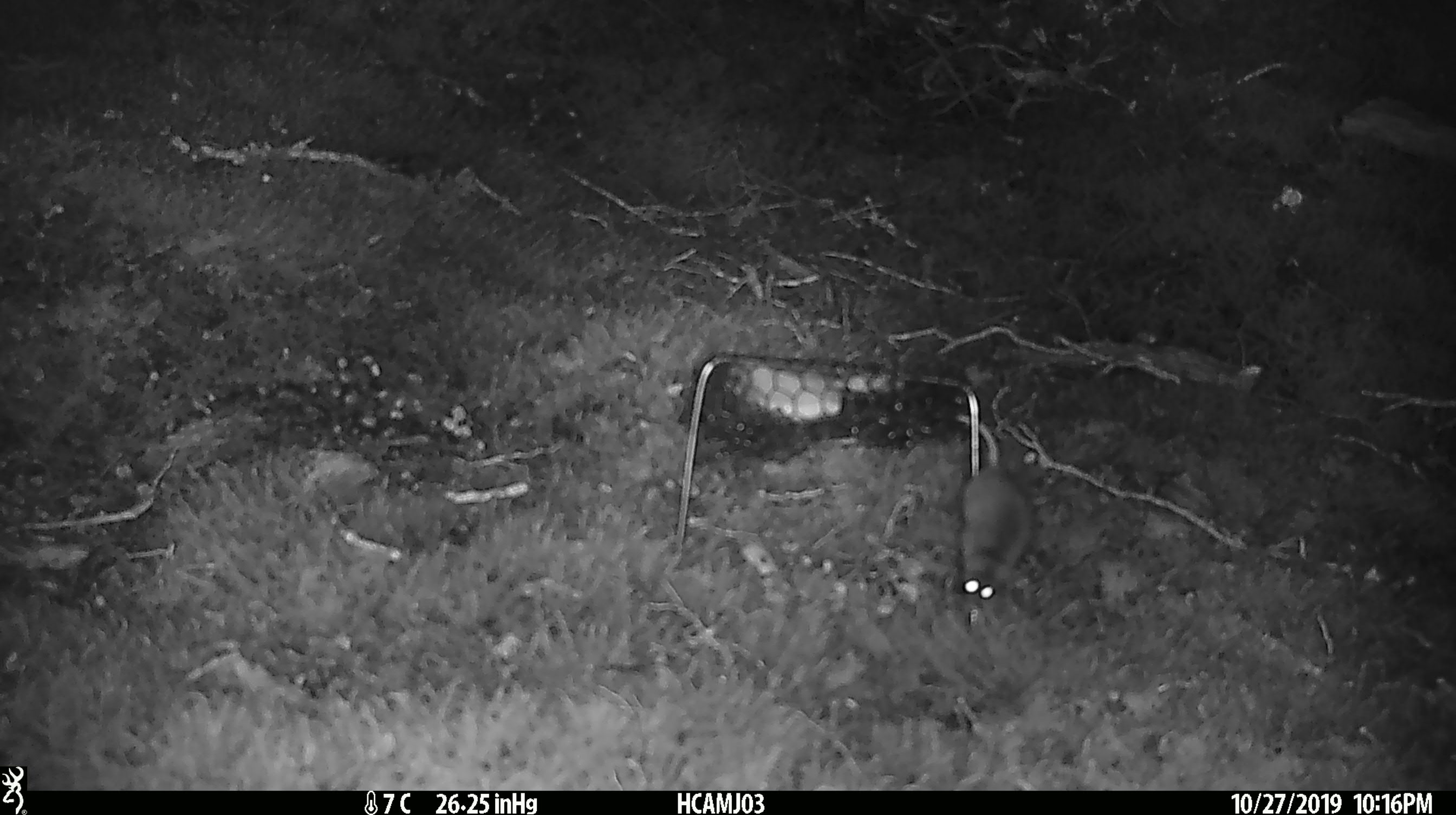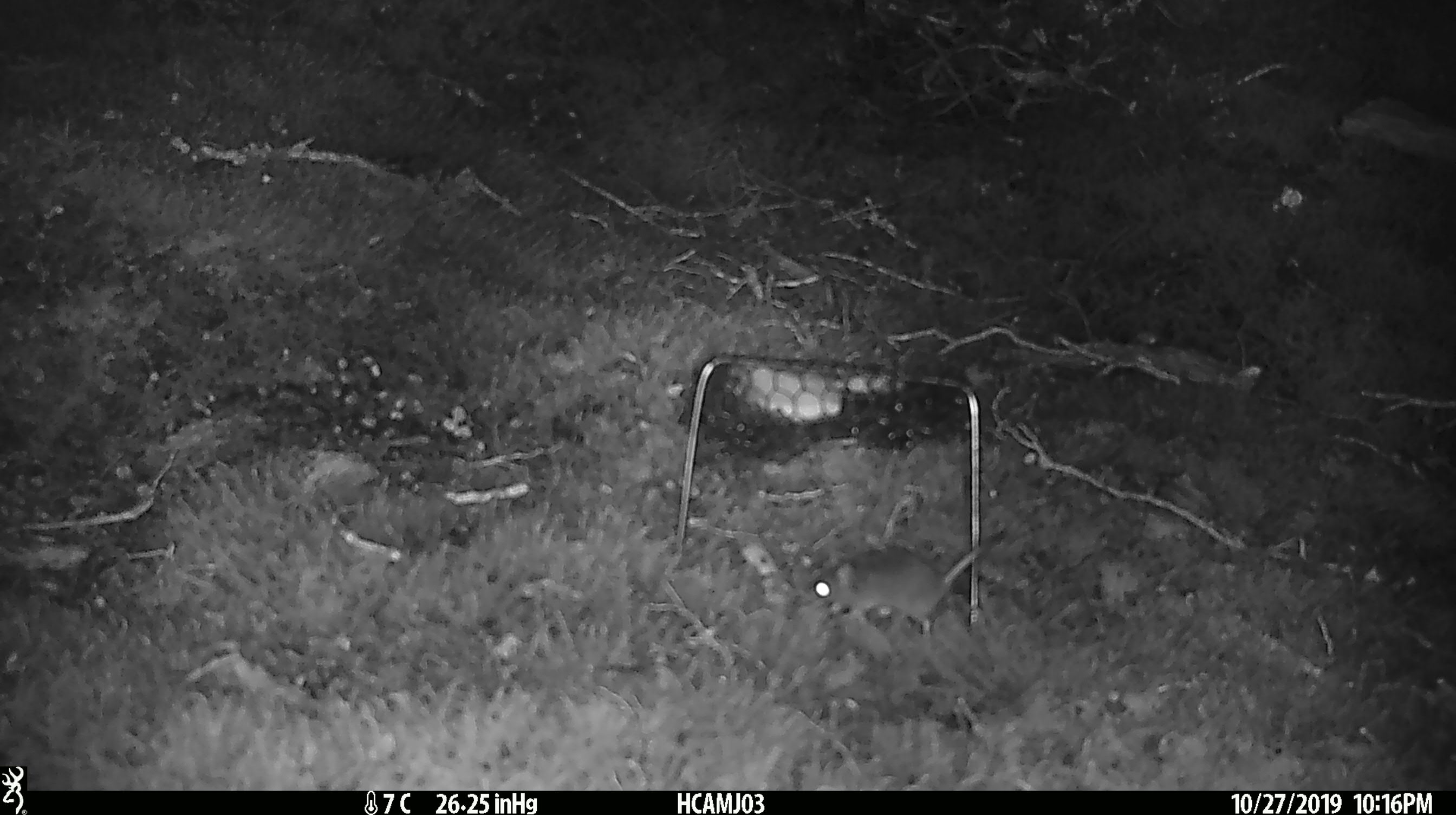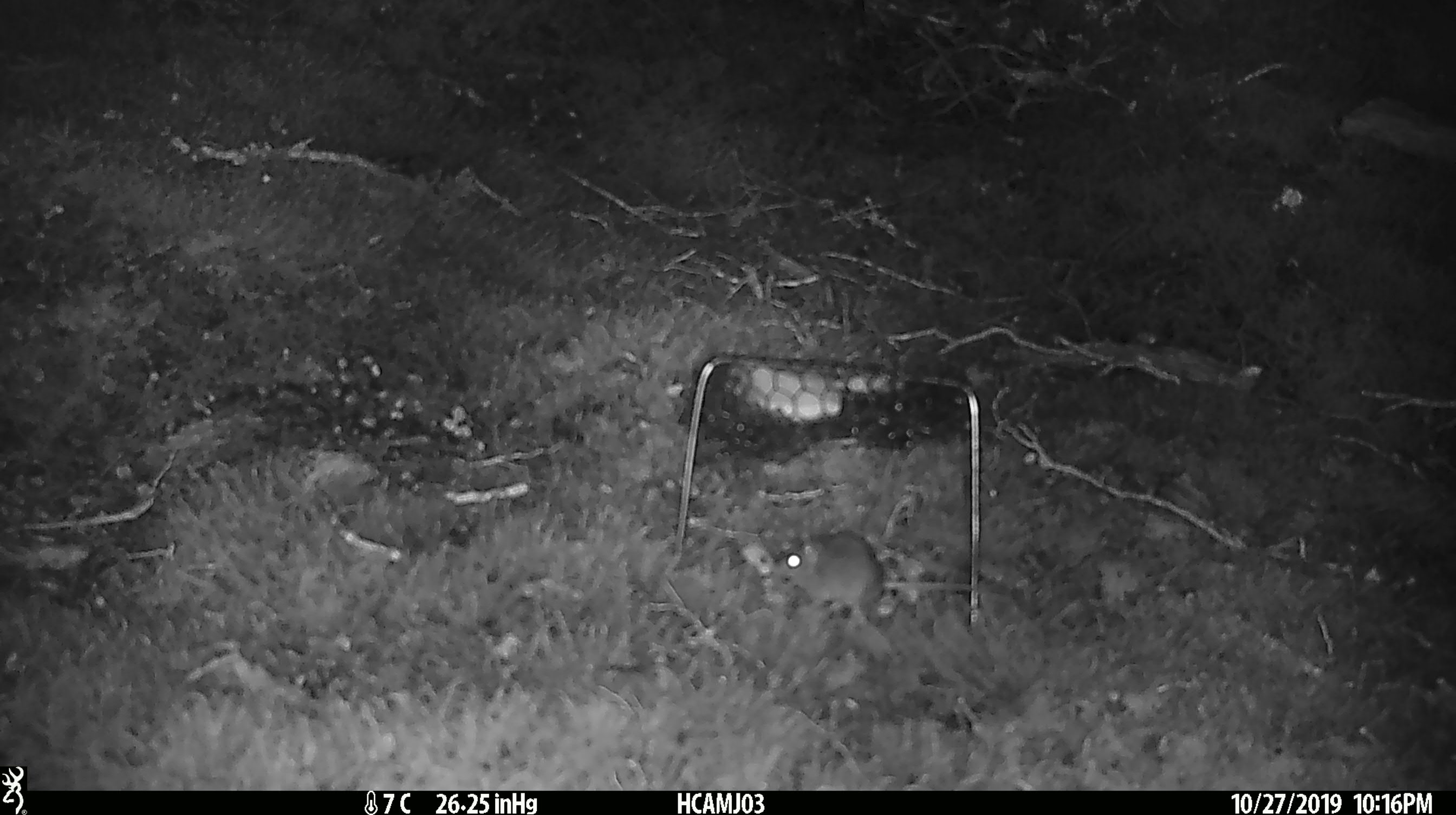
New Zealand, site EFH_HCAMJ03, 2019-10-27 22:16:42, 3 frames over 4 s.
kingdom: Animalia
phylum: Chordata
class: Mammalia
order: Rodentia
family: Muridae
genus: Mus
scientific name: Mus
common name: mouse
Mouse (Mus).